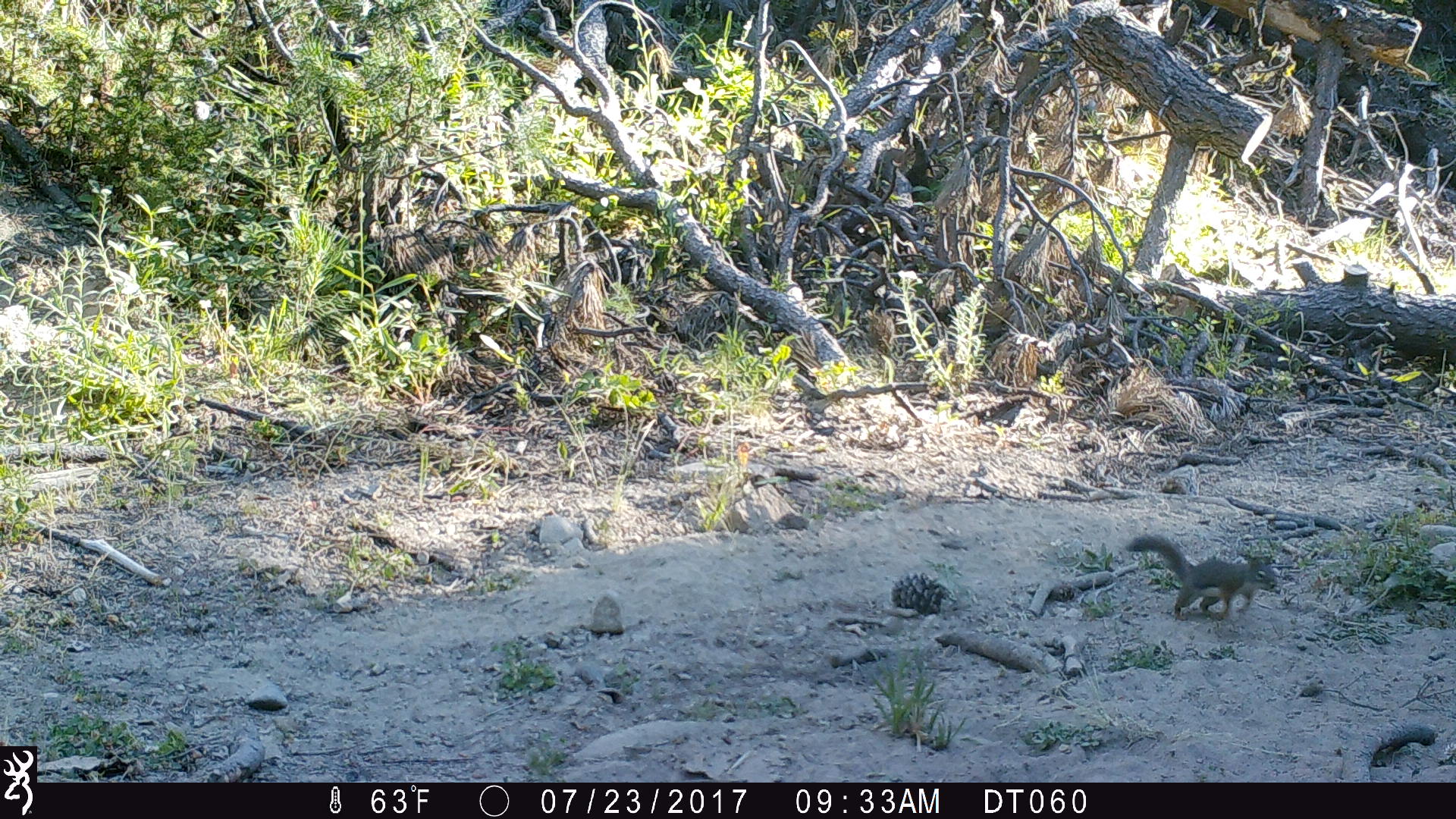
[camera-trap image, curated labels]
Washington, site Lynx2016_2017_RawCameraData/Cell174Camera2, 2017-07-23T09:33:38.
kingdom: Animalia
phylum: Chordata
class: Mammalia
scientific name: Mammalia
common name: small mammal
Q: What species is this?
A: Small mammal (Mammalia).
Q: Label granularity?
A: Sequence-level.